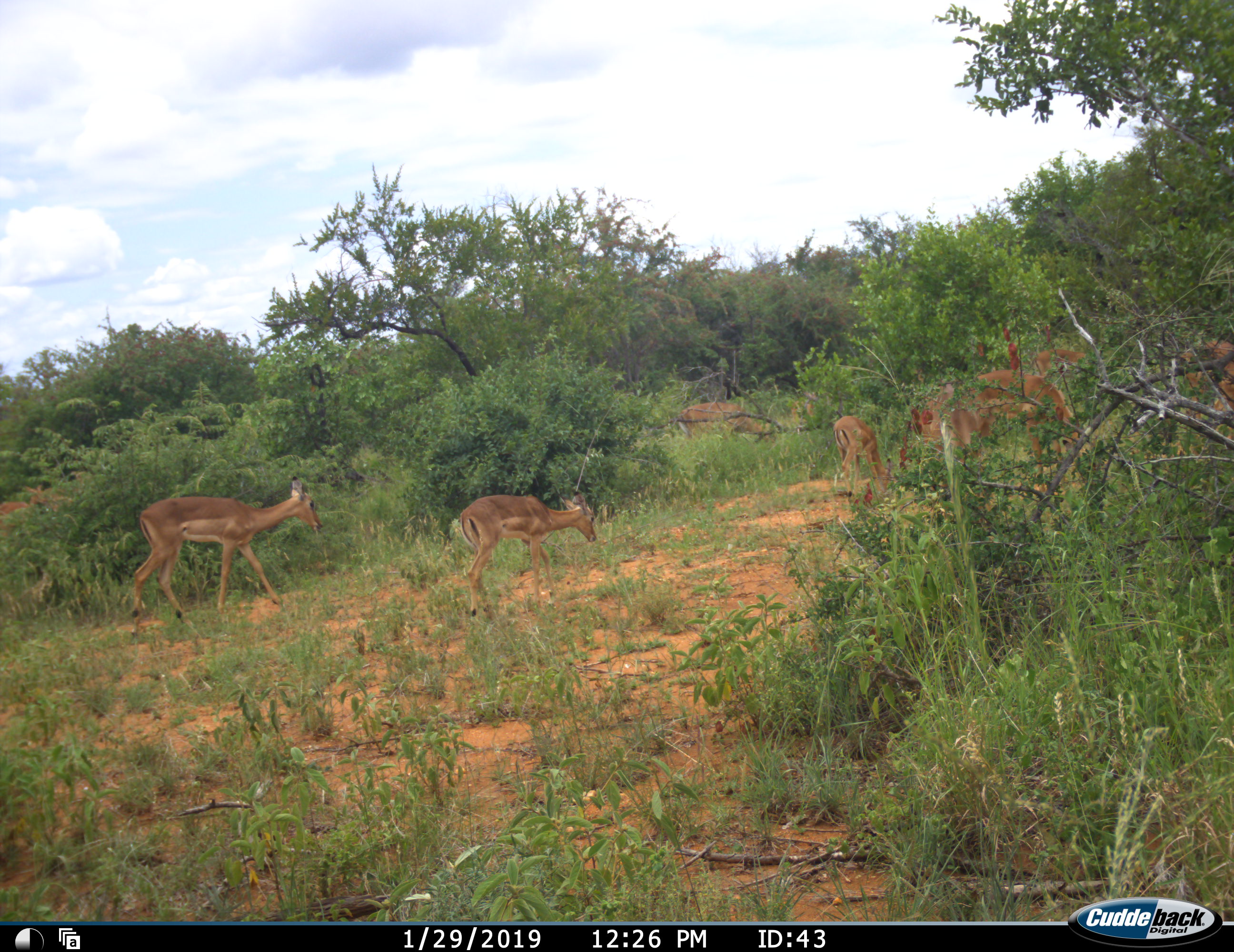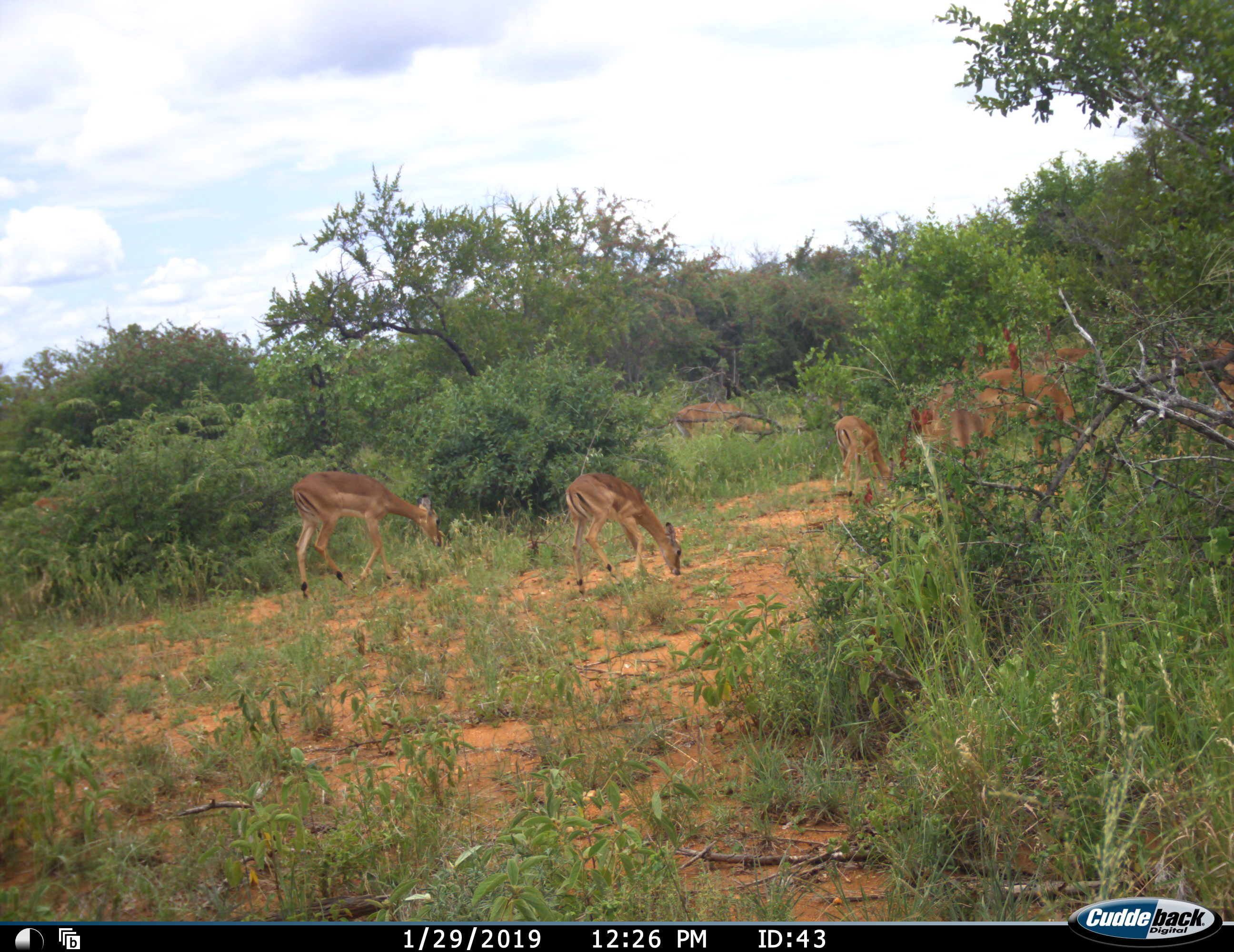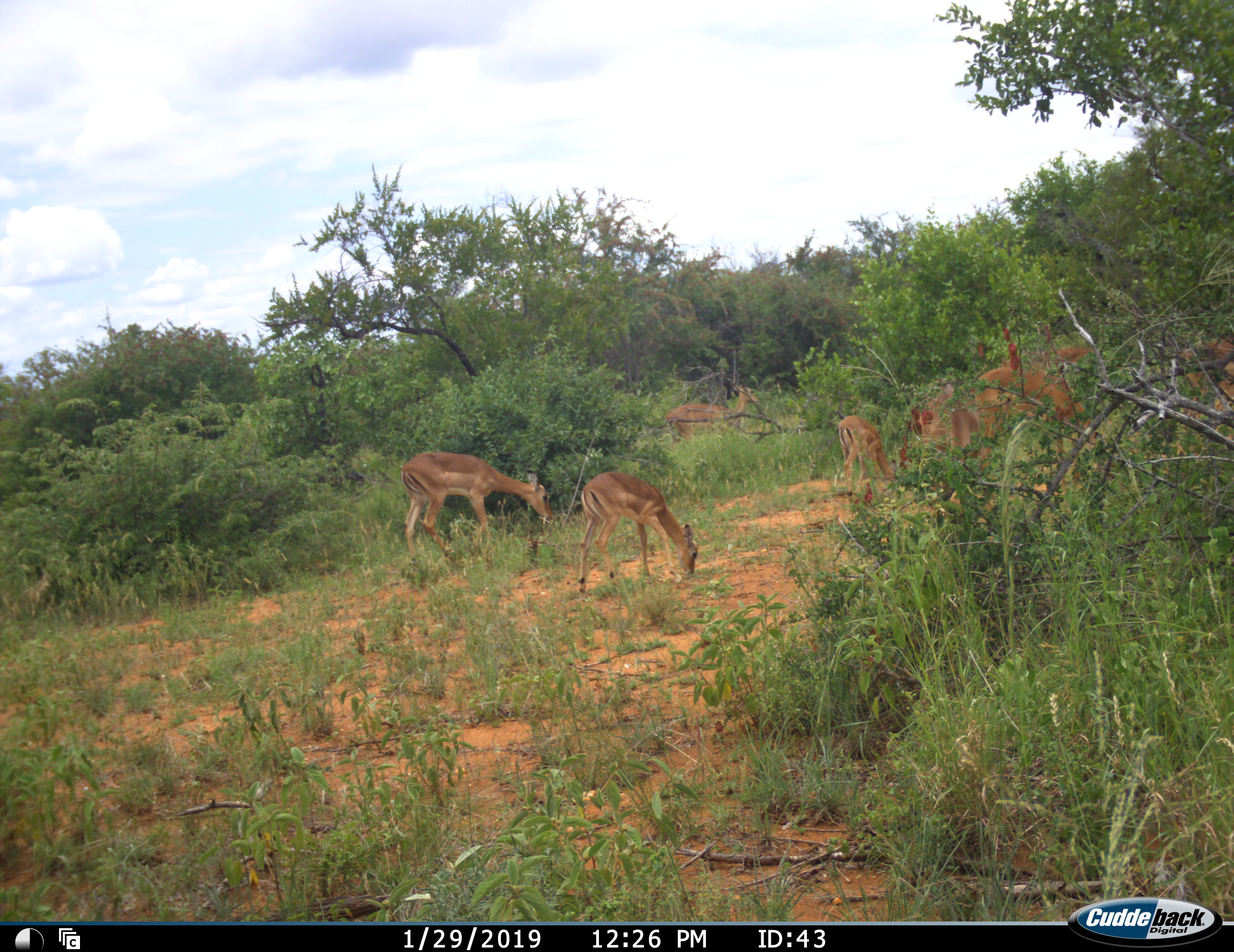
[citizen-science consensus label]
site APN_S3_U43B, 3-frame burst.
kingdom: Animalia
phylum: Chordata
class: Mammalia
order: Artiodactyla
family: Bovidae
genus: Aepyceros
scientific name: Aepyceros melampus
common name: impala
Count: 11-50.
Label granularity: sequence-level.